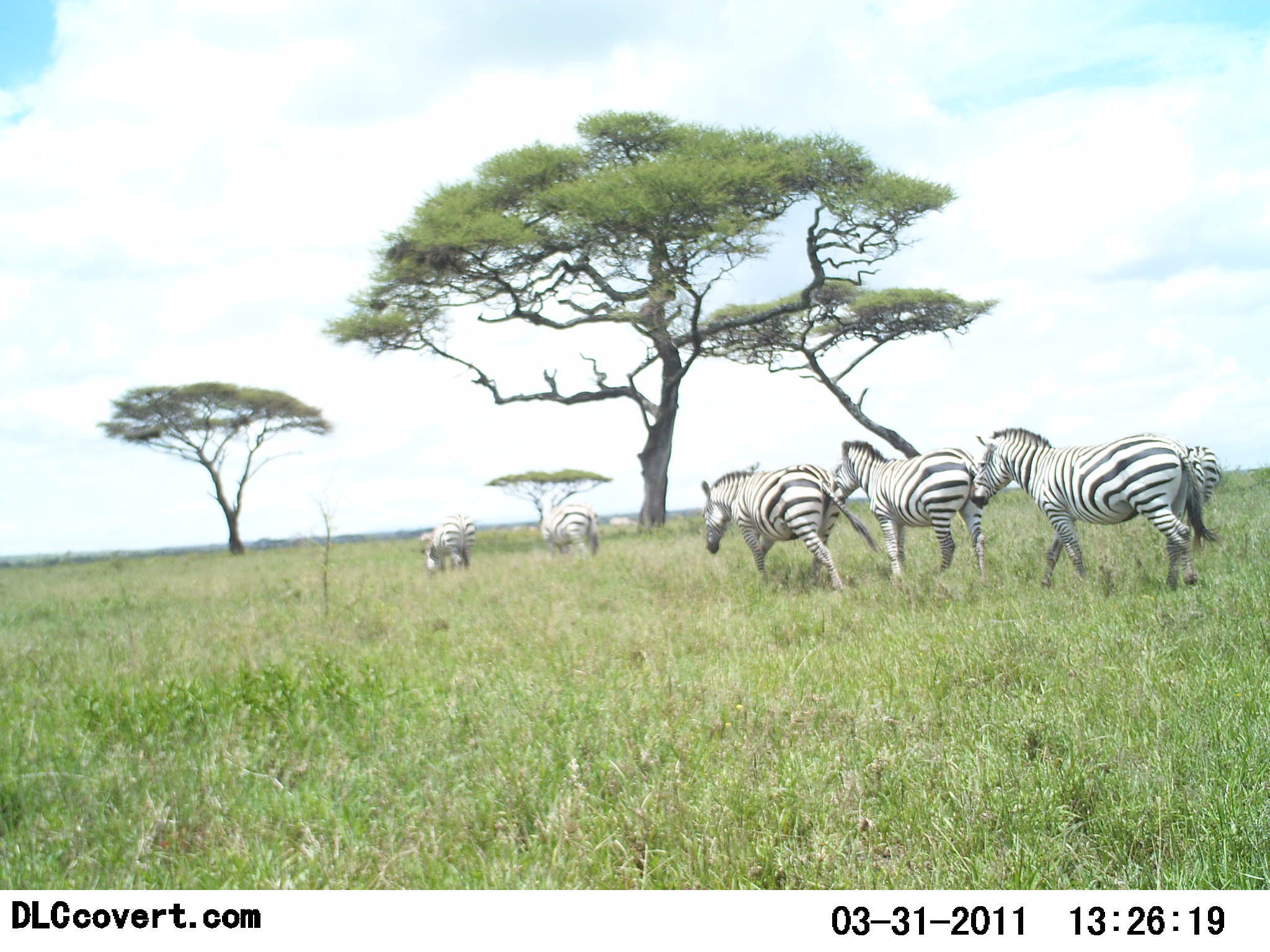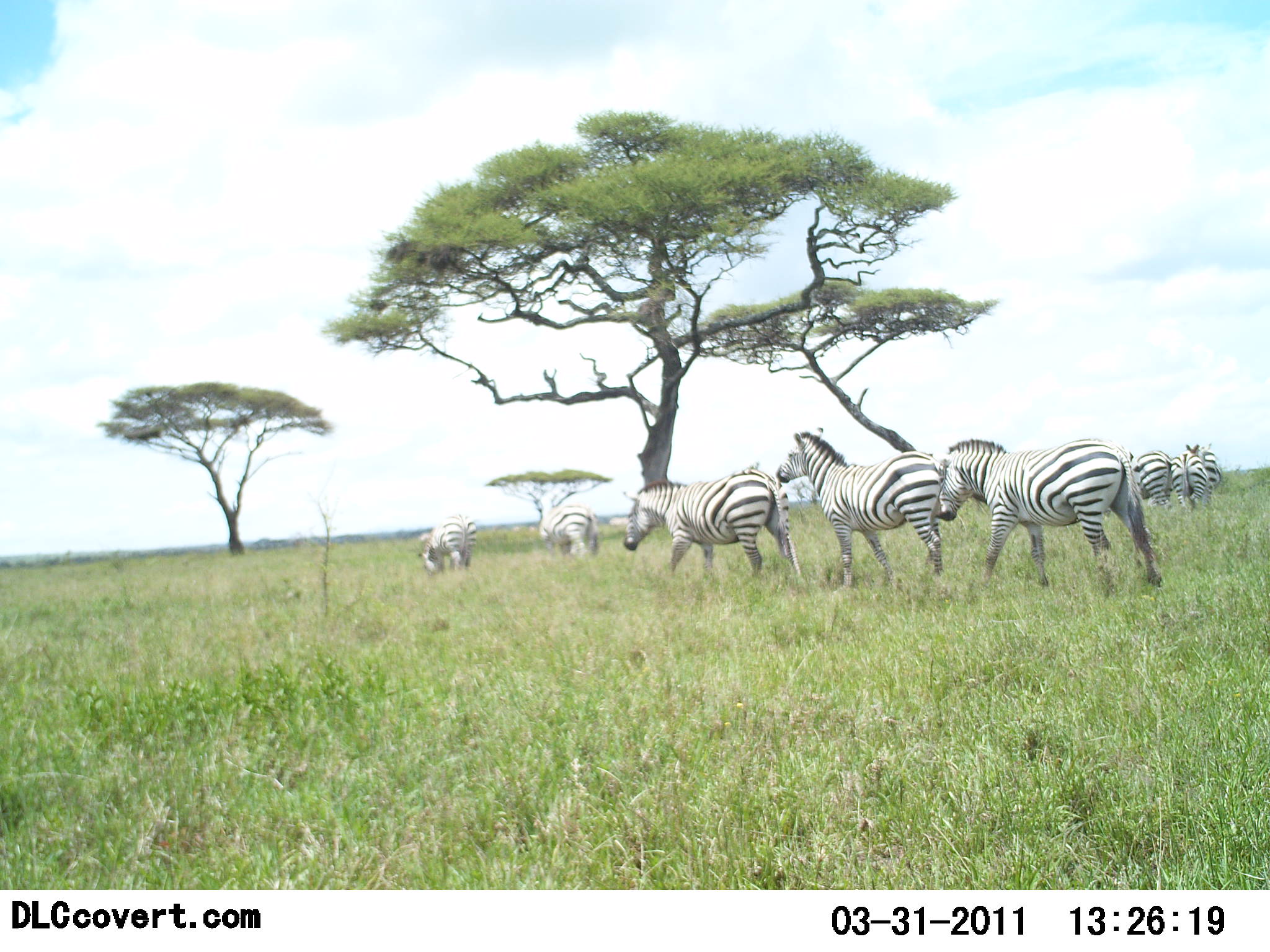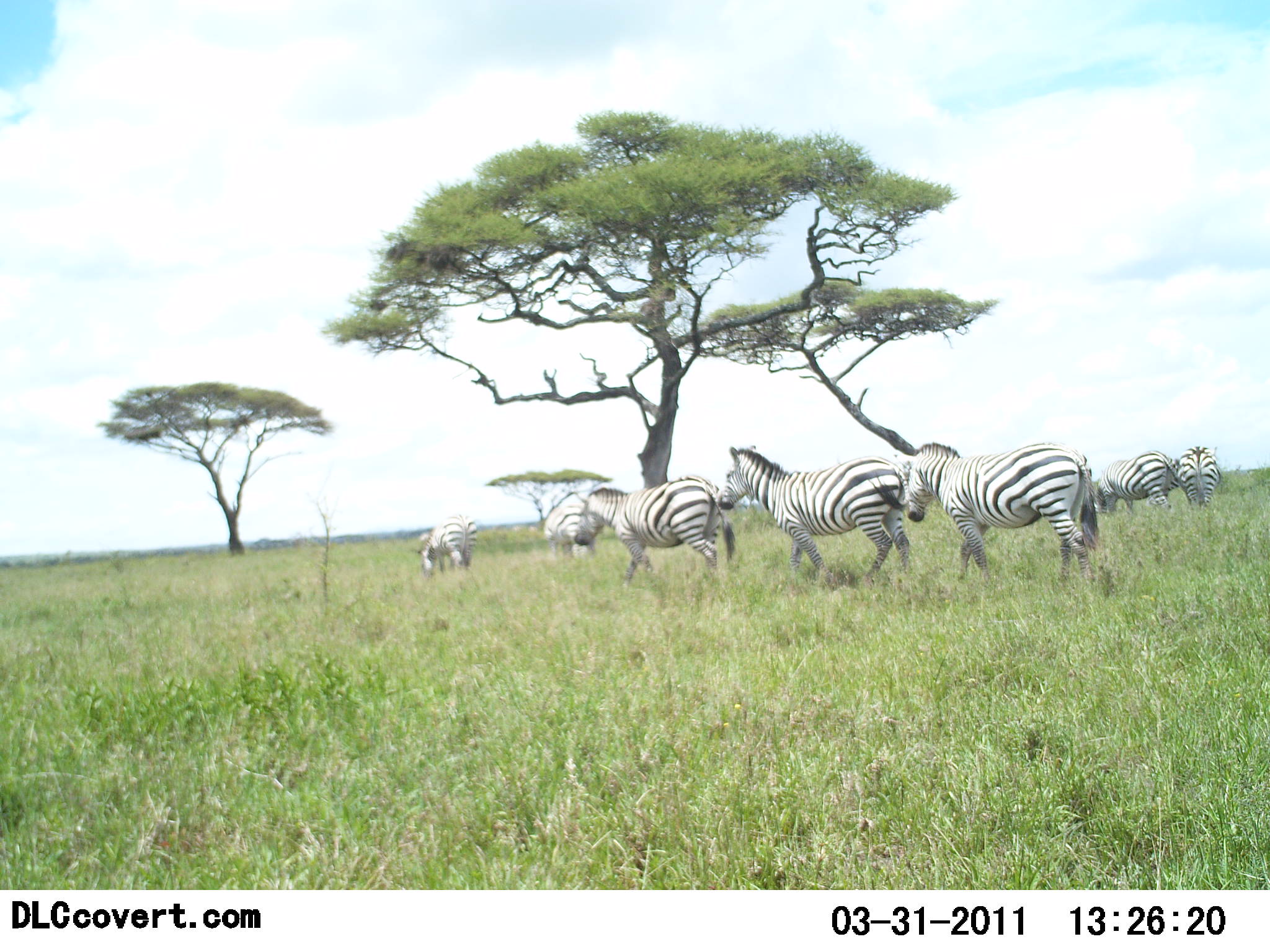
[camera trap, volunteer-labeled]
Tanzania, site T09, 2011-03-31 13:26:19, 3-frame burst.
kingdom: Animalia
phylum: Chordata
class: Mammalia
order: Perissodactyla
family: Equidae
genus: Equus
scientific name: Equus quagga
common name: plains zebra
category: zebra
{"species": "zebra (plains zebra) (Equus quagga)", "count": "7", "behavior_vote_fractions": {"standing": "31%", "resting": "0%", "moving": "100%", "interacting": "0%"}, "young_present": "0%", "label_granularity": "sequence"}